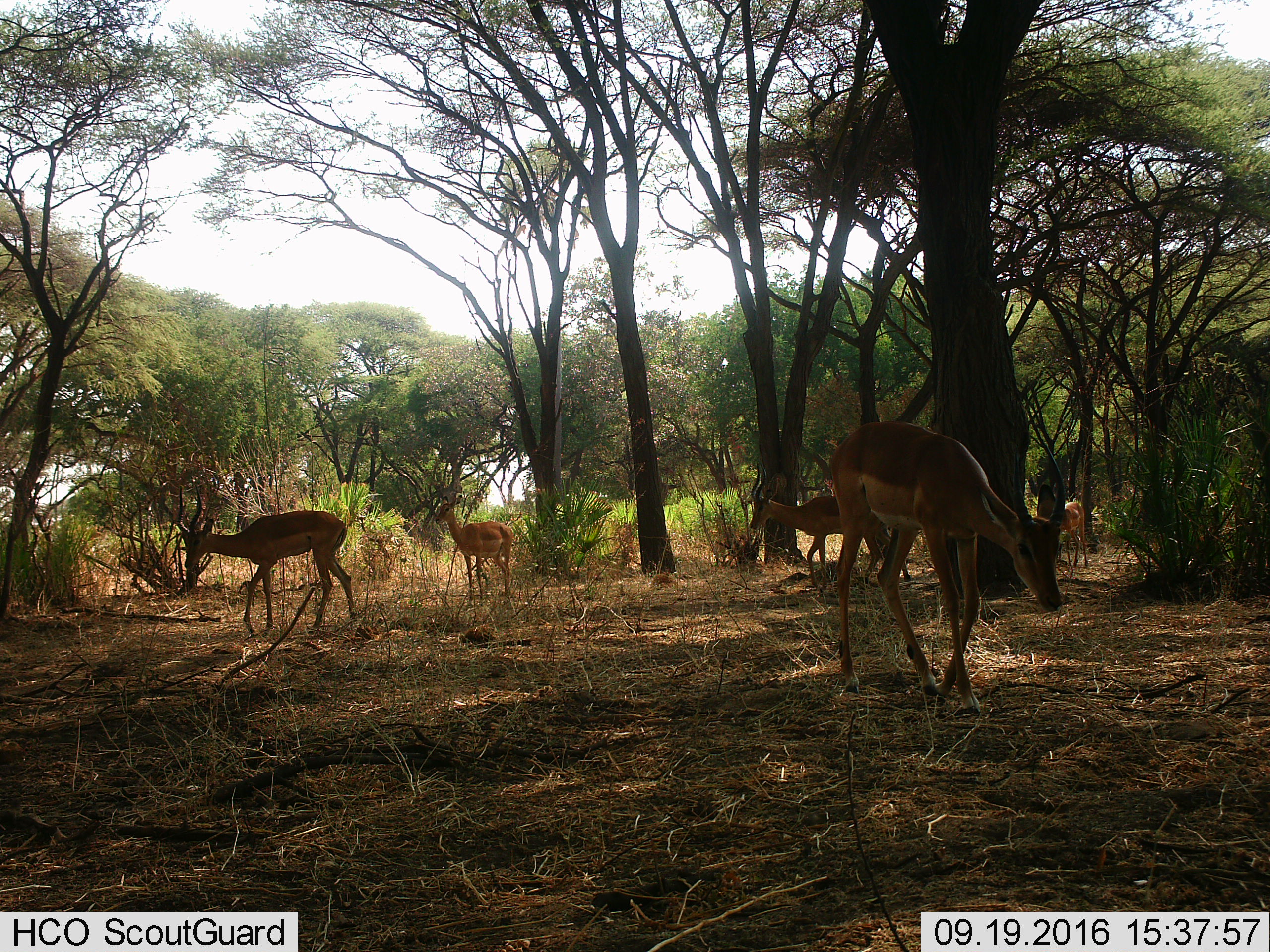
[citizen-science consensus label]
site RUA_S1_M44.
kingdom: Animalia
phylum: Chordata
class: Mammalia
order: Artiodactyla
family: Bovidae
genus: Aepyceros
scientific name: Aepyceros melampus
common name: impala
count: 5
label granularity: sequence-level